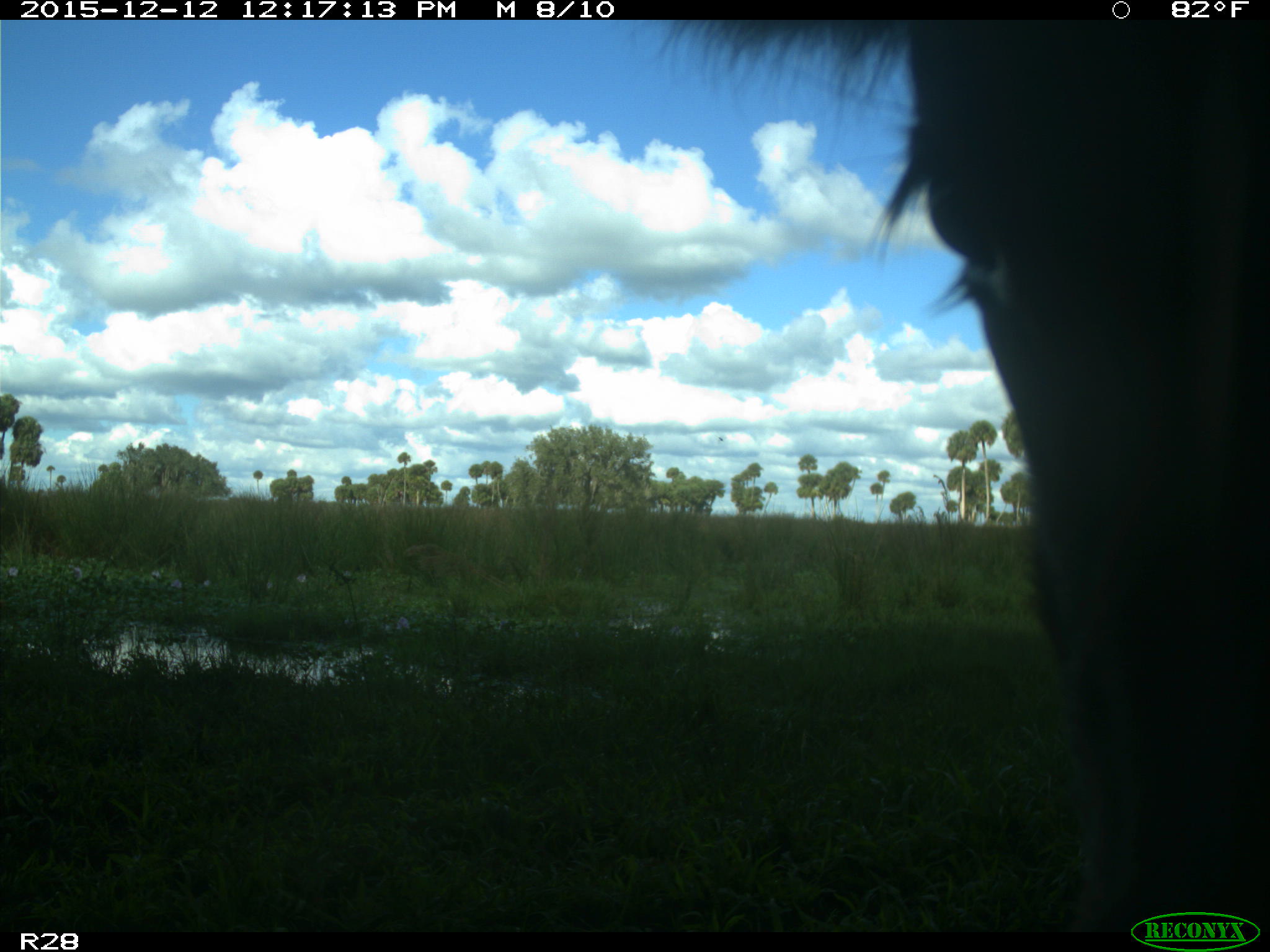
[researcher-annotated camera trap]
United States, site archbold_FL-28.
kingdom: Animalia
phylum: Chordata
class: Mammalia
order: Artiodactyla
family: Bovidae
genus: Bos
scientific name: Bos taurus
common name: domestic cow